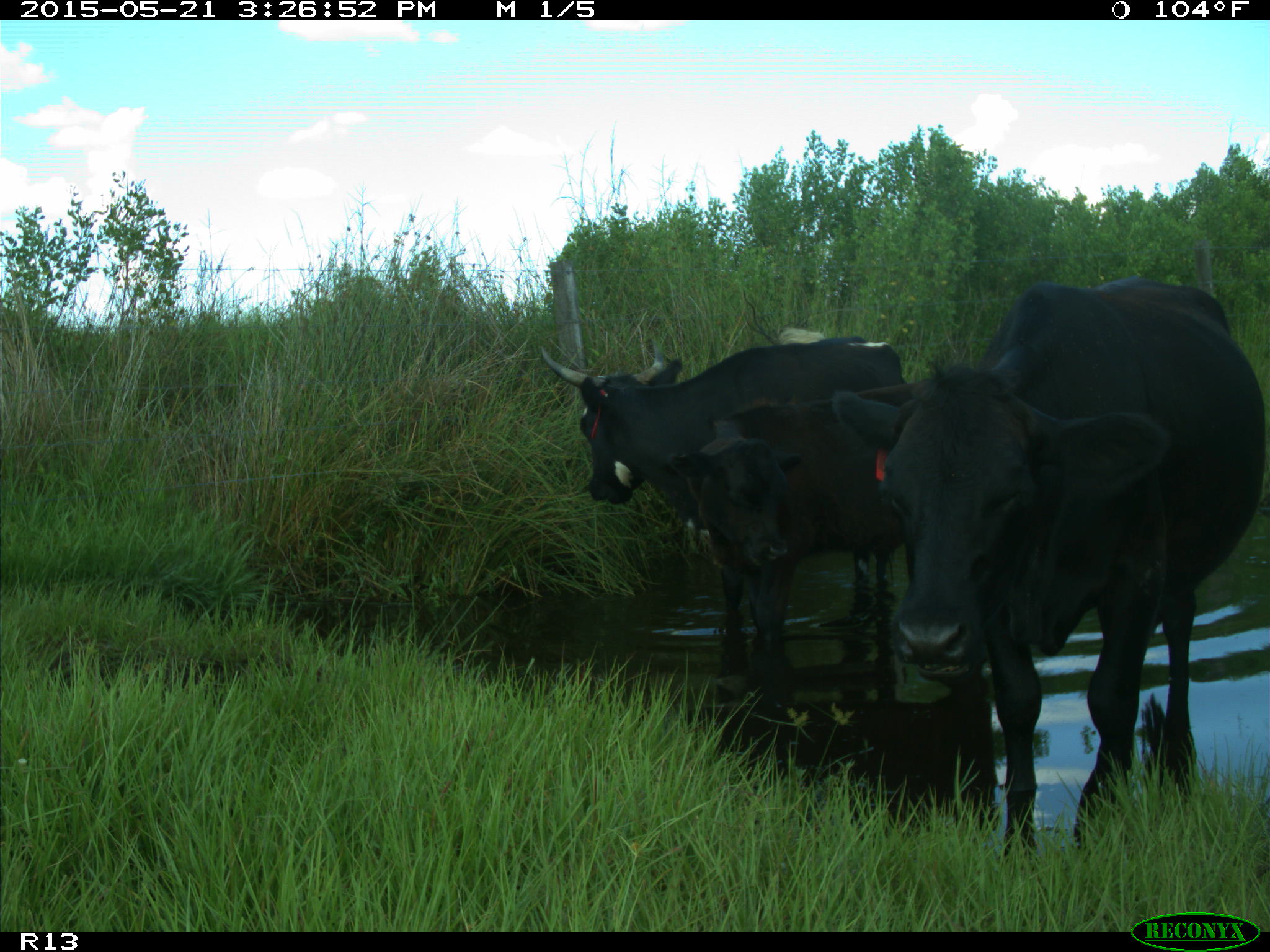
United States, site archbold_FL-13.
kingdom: Animalia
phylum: Chordata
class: Mammalia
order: Artiodactyla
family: Bovidae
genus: Bos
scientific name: Bos taurus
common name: domestic cow